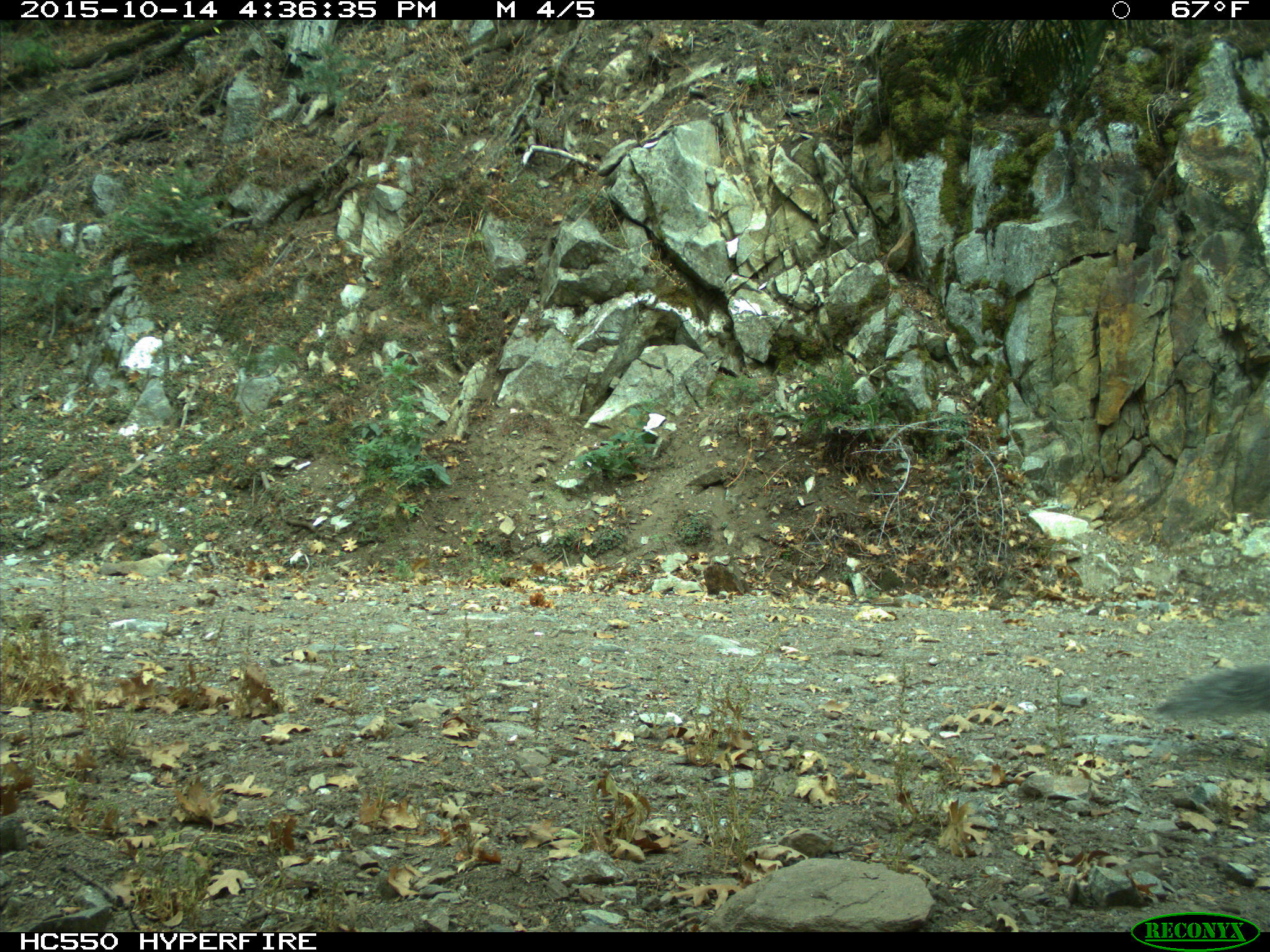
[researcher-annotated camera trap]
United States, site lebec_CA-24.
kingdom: Animalia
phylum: Chordata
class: Mammalia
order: Rodentia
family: Sciuridae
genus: Sciurus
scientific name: Sciurus carolinensis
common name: eastern gray squirrel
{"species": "Sciurus carolinensis (eastern gray squirrel)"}